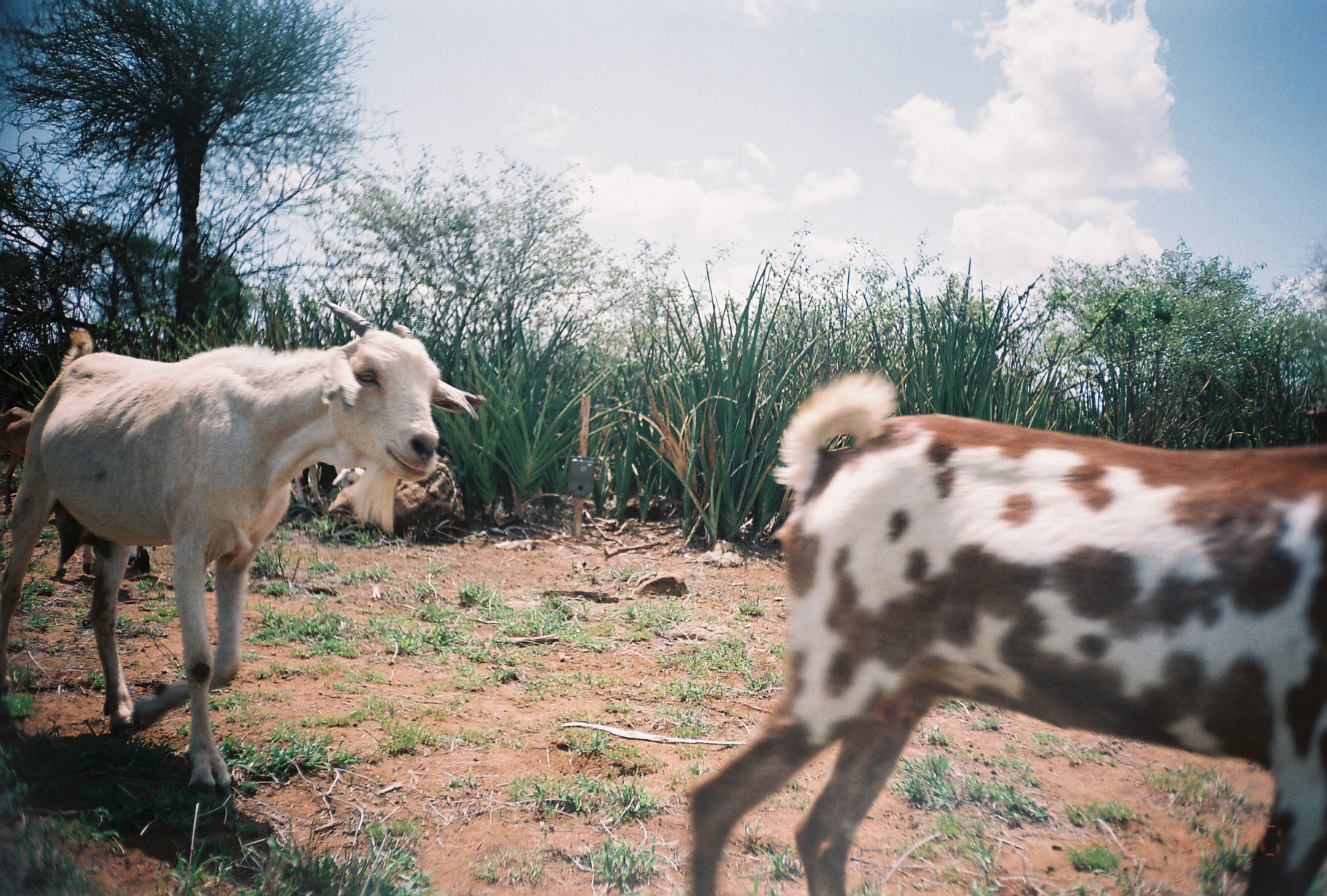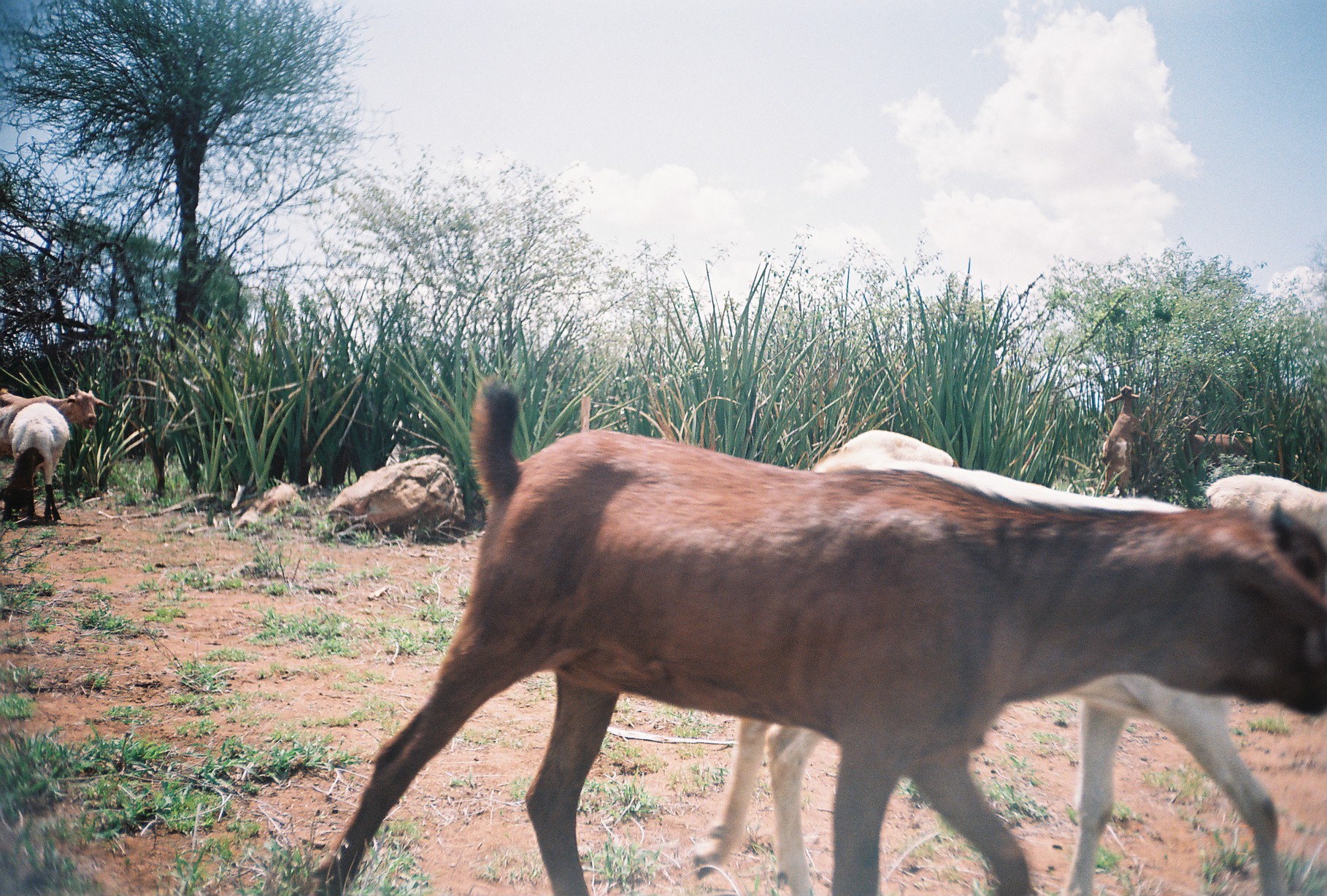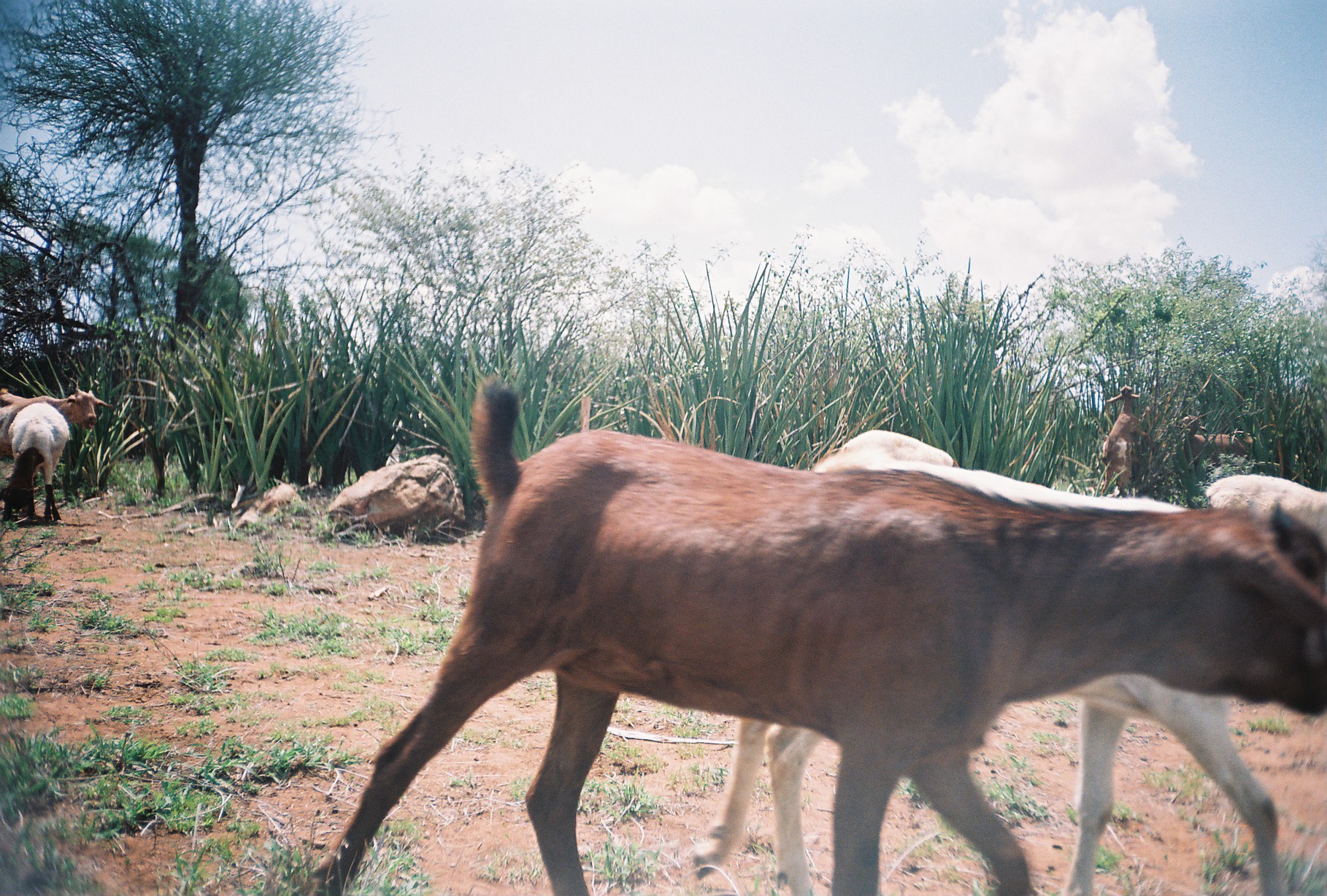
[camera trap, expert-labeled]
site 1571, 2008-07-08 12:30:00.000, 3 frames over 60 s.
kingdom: Animalia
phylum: Chordata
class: Mammalia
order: Artiodactyla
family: Bovidae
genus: Capra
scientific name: Capra aegagrus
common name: wild goat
Capra aegagrus (wild goat), count 2.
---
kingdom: Animalia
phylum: Chordata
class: Mammalia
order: Artiodactyla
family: Bovidae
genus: Ovis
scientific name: Ovis aries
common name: domestic sheep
Ovis aries (domestic sheep), count 1.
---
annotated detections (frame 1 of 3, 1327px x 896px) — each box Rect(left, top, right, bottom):
capra aegagrus: Rect(686, 367, 1324, 893); Rect(0, 299, 484, 799); Rect(227, 428, 367, 510); Rect(0, 405, 87, 509); Rect(52, 498, 150, 575)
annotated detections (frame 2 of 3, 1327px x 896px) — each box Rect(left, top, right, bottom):
capra aegagrus: Rect(310, 373, 1325, 895); Rect(689, 428, 1323, 896); Rect(0, 378, 112, 498); Rect(0, 403, 70, 524); Rect(1204, 474, 1327, 538); Rect(1100, 385, 1150, 501); Rect(1179, 415, 1252, 494)